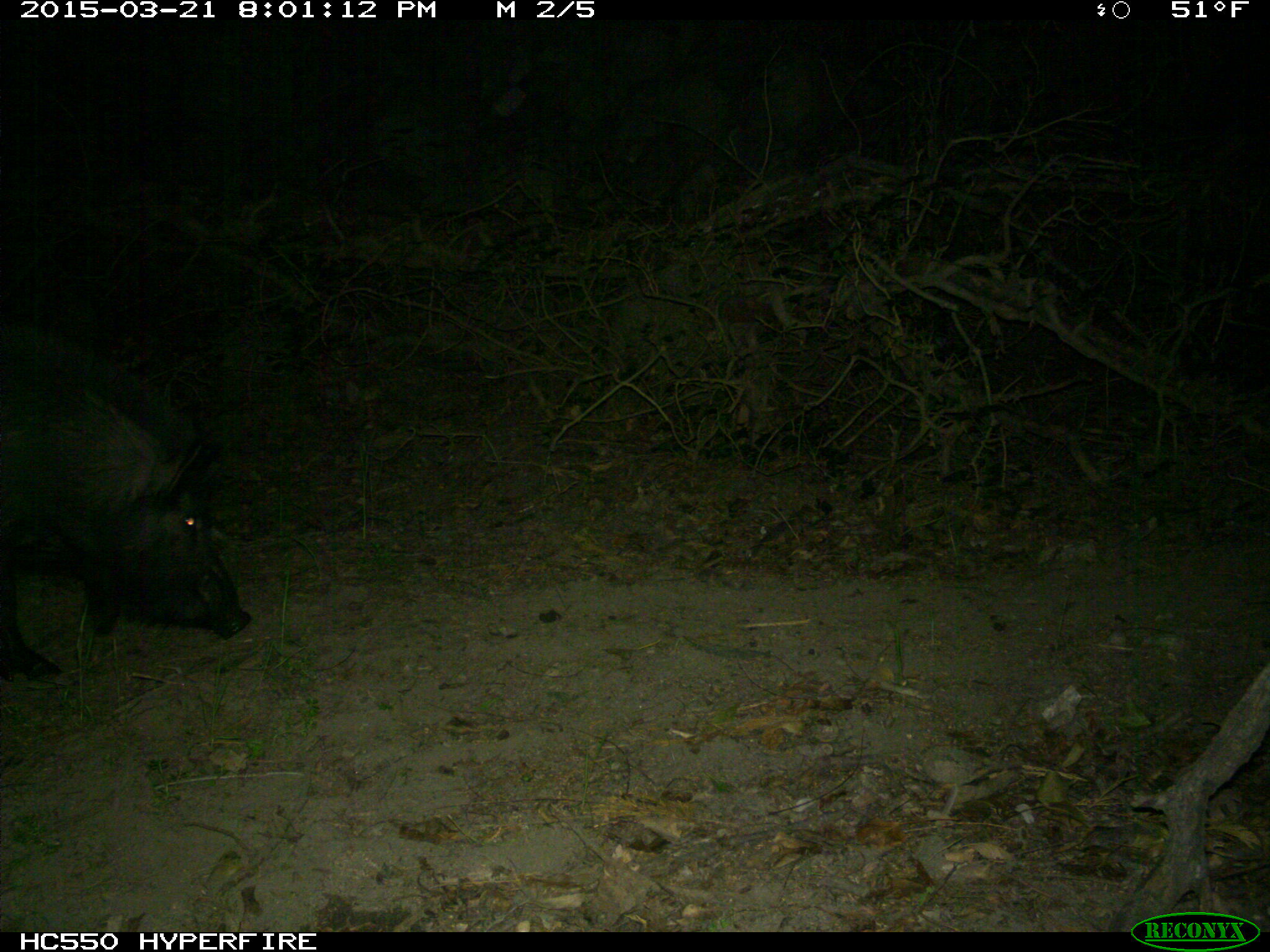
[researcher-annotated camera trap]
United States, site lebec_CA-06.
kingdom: Animalia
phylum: Chordata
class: Mammalia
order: Artiodactyla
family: Suidae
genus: Sus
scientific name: Sus scrofa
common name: wild boar